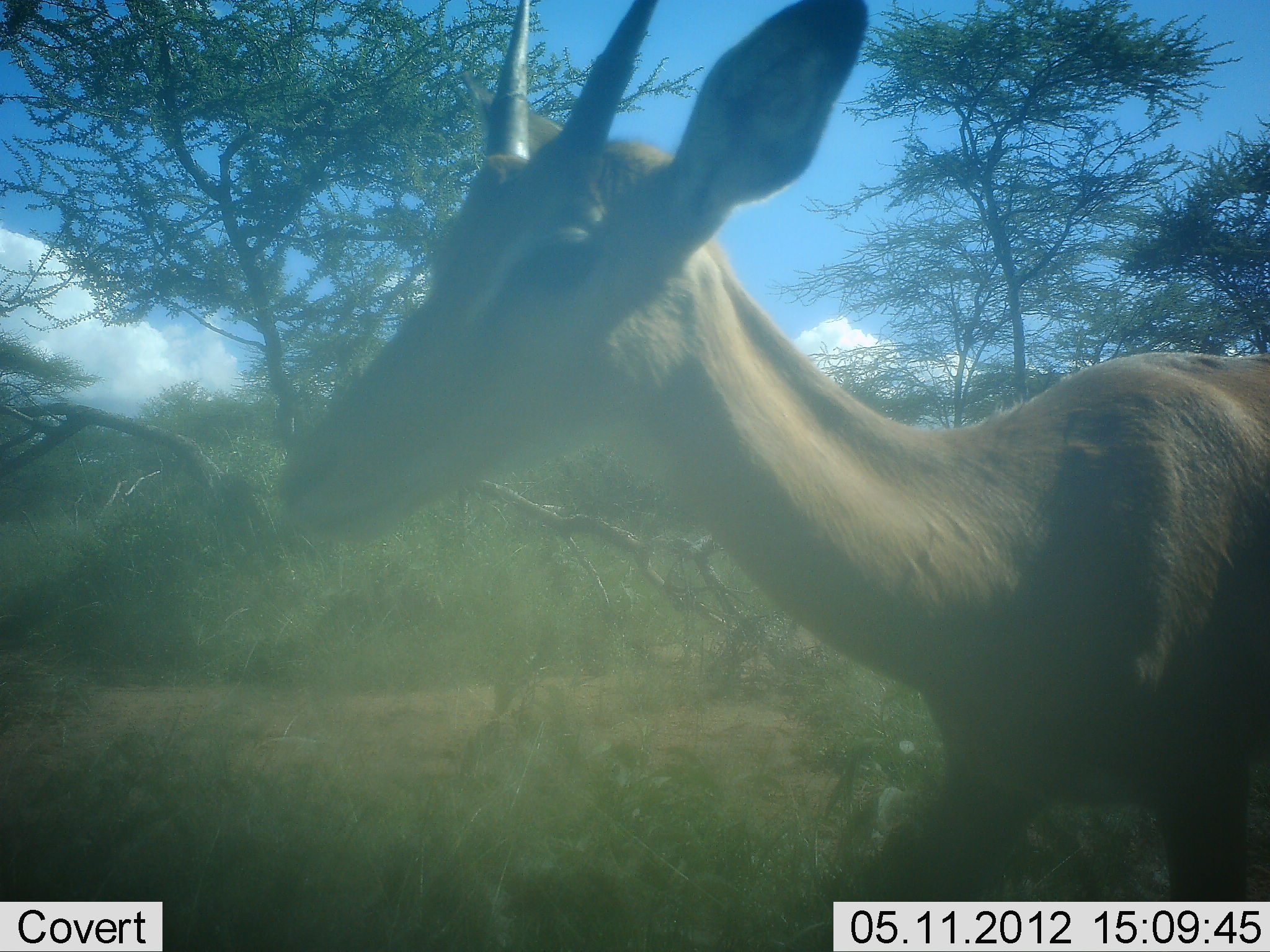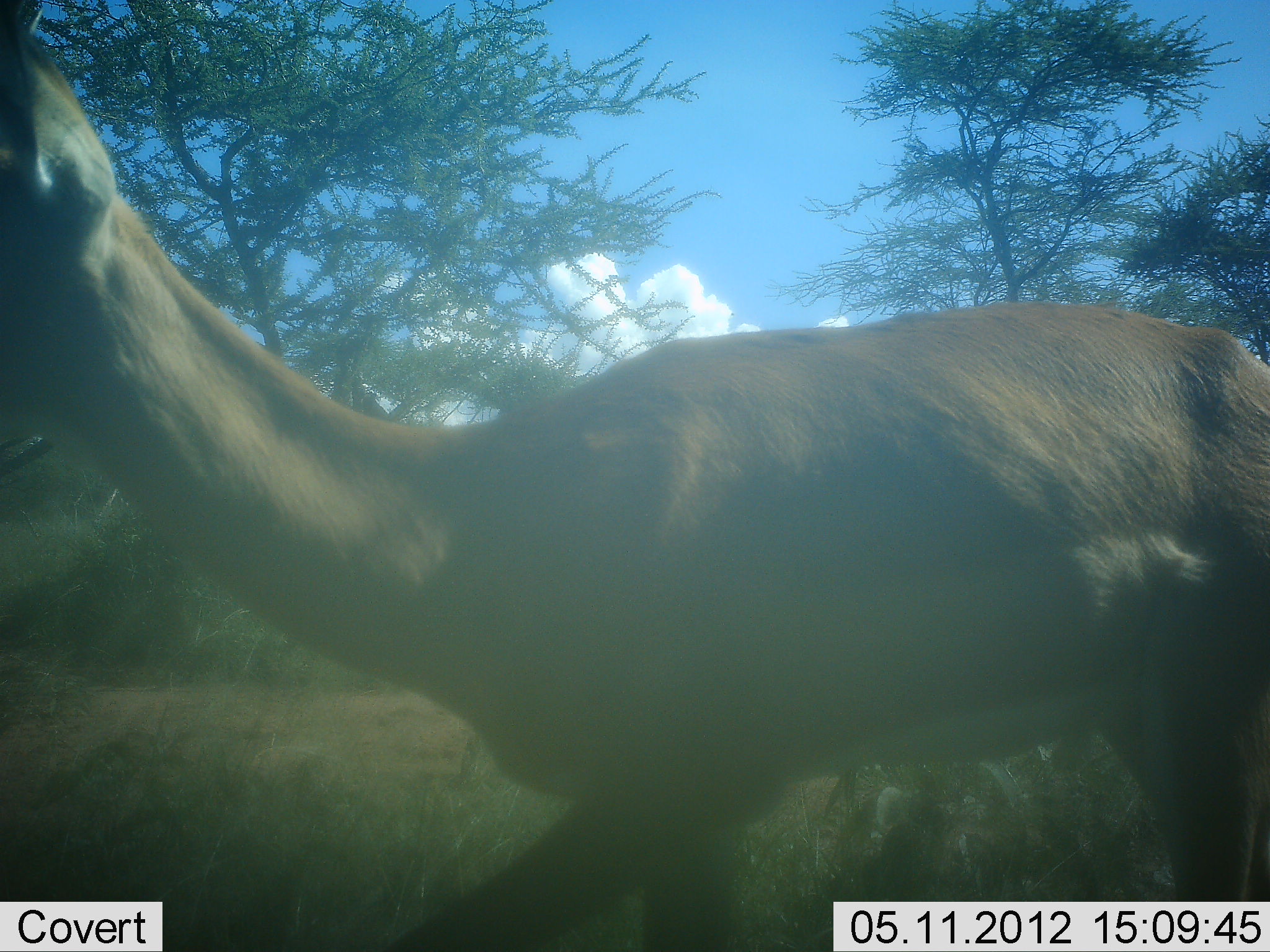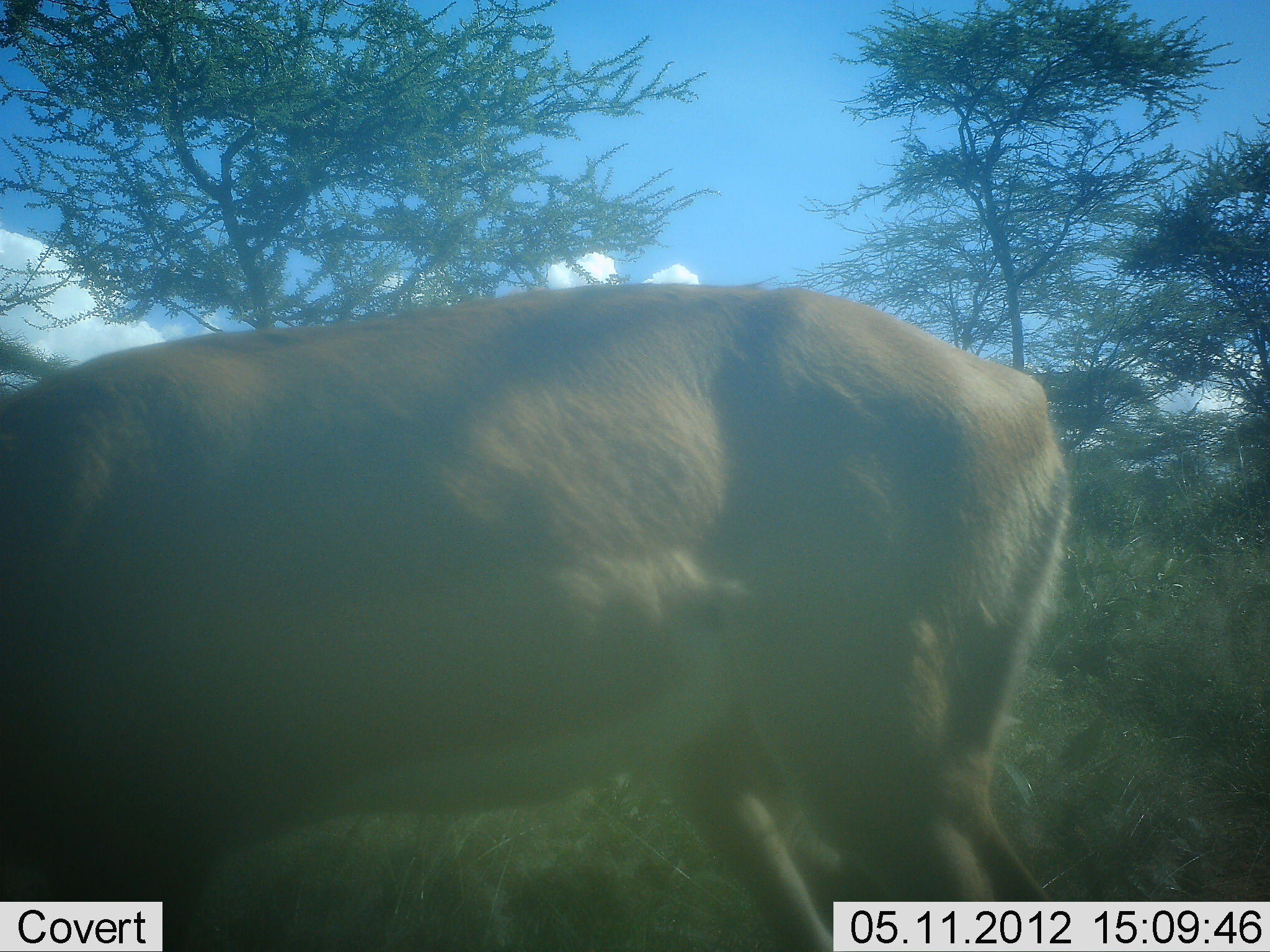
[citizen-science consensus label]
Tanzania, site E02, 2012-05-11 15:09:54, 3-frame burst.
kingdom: Animalia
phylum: Chordata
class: Mammalia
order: Artiodactyla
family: Bovidae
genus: Aepyceros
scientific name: Aepyceros melampus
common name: impala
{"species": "impala (Aepyceros melampus)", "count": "1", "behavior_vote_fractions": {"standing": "0%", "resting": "0%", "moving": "100%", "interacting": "0%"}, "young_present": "0%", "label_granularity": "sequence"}